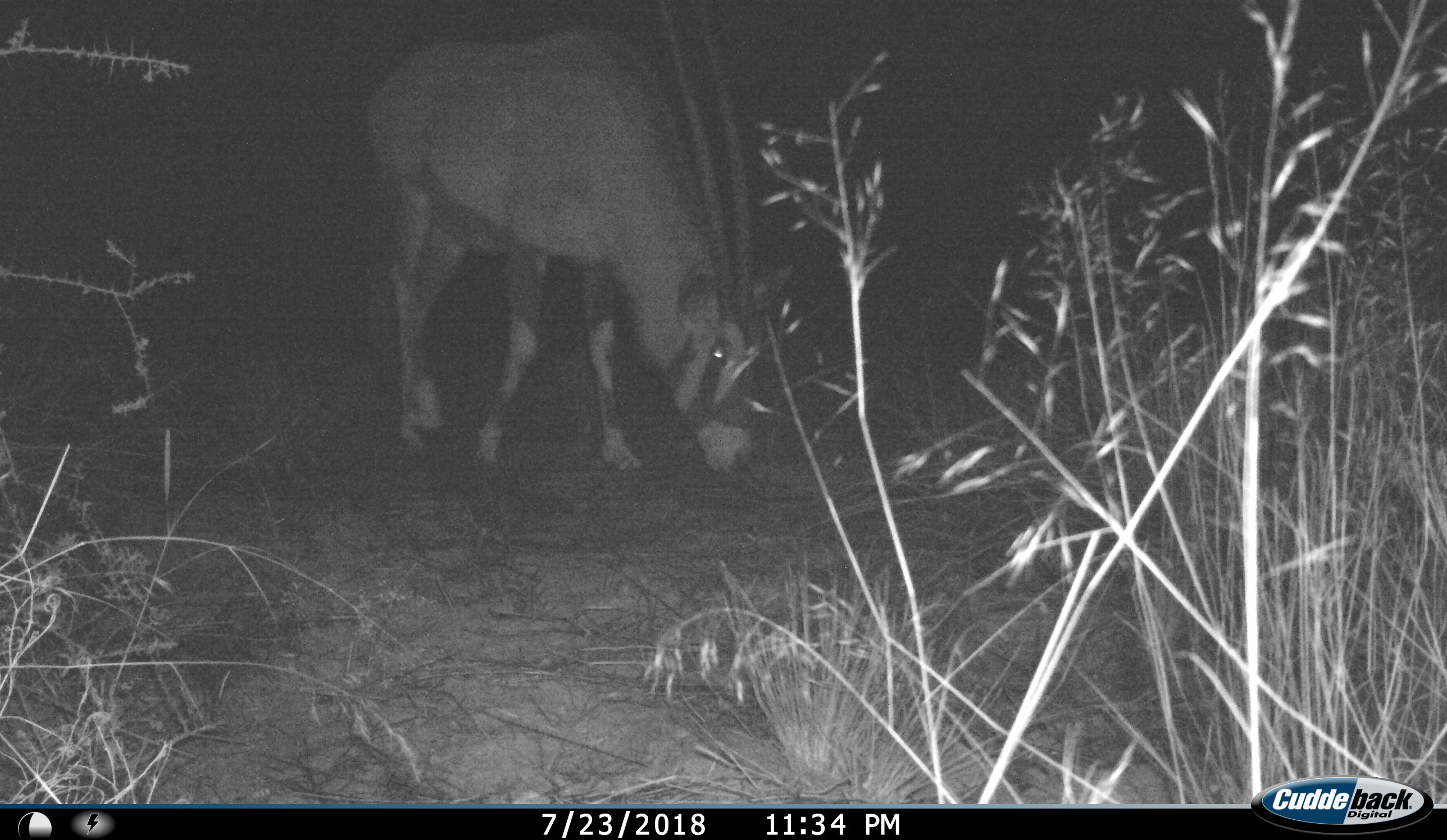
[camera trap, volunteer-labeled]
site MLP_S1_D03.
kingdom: Animalia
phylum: Chordata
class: Mammalia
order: Artiodactyla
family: Bovidae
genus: Oryx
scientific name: Oryx gazella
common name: gemsbok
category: oryx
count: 1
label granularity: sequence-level